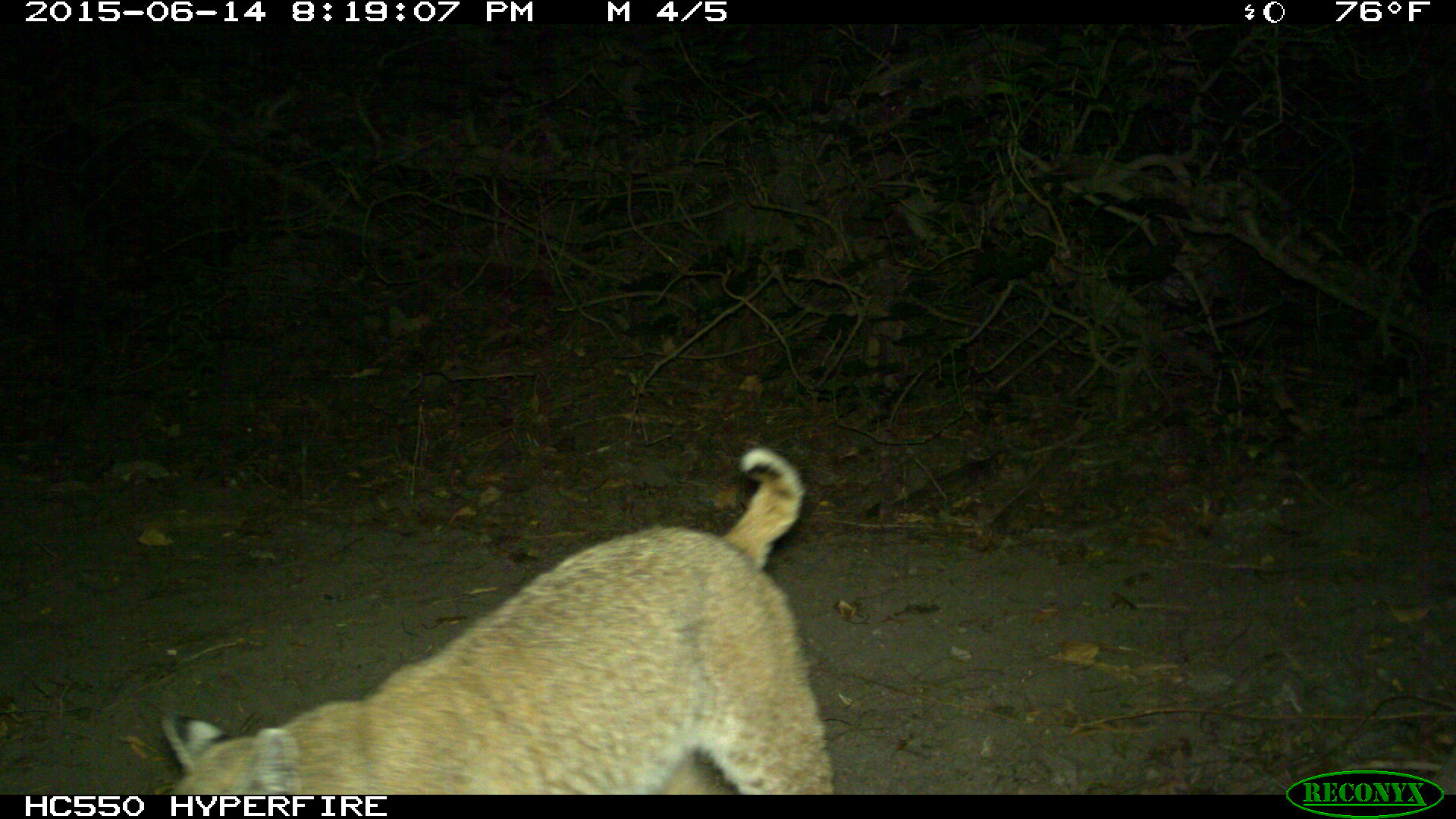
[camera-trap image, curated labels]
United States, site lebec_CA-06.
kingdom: Animalia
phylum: Chordata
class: Mammalia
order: Carnivora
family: Felidae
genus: Lynx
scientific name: Lynx rufus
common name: bobcat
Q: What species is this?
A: Lynx rufus (bobcat).